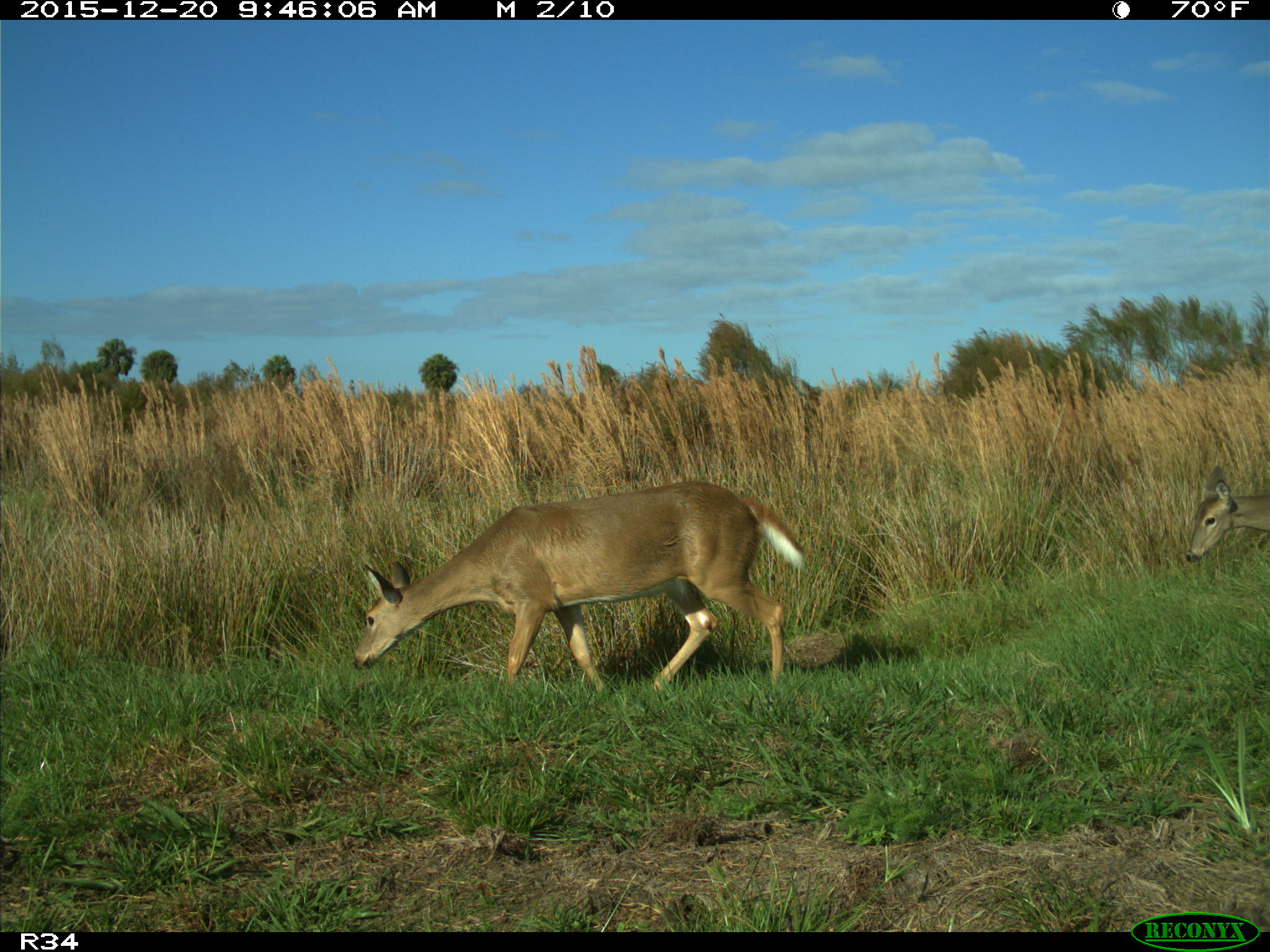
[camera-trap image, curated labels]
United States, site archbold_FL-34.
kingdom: Animalia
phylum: Chordata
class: Mammalia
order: Artiodactyla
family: Cervidae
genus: Odocoileus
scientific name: Odocoileus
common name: deer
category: unidentified deer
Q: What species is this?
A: Unidentified deer (deer) (Odocoileus).